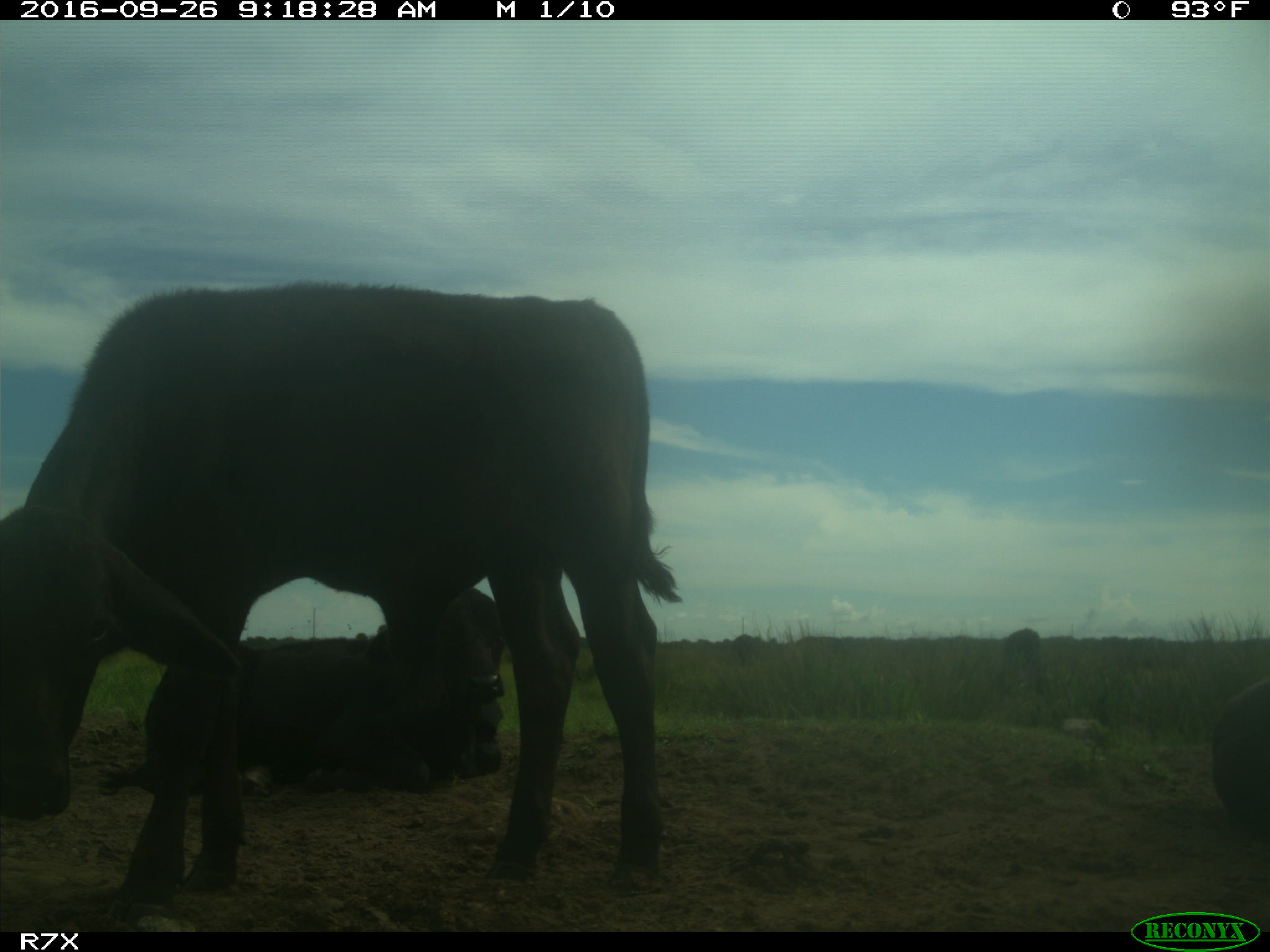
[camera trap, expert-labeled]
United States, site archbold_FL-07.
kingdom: Animalia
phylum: Chordata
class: Mammalia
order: Artiodactyla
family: Bovidae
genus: Bos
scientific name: Bos taurus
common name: domestic cow